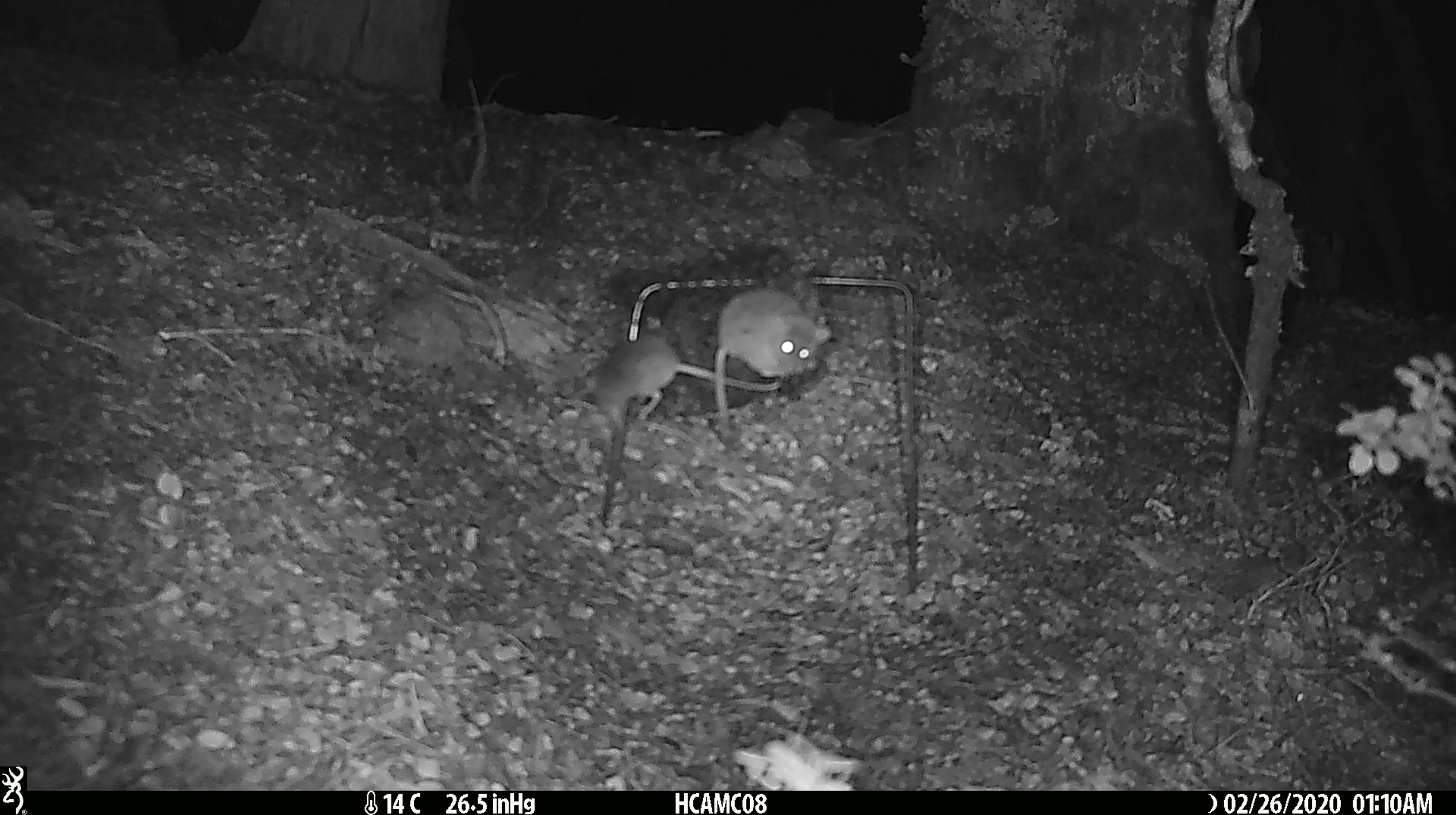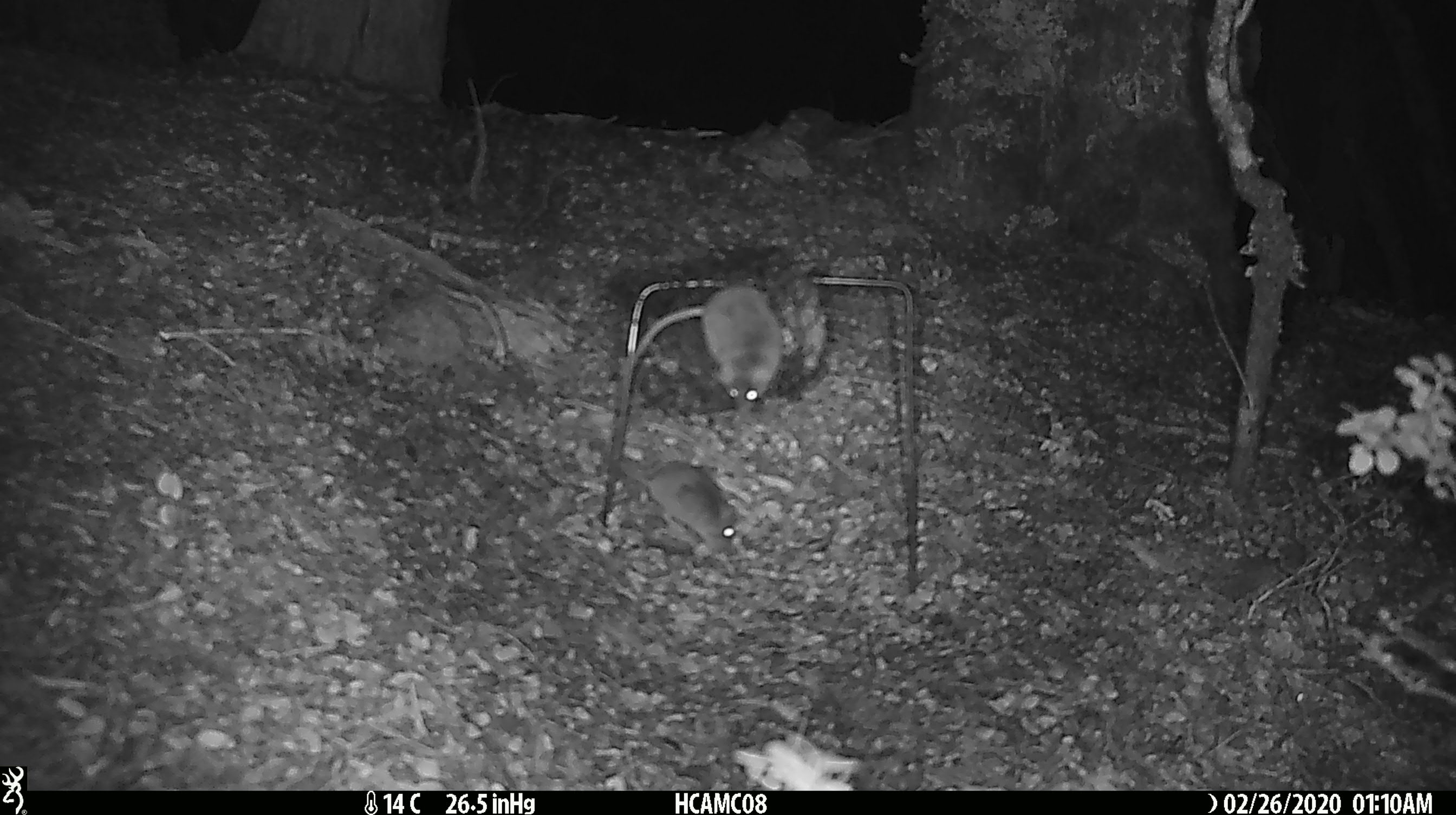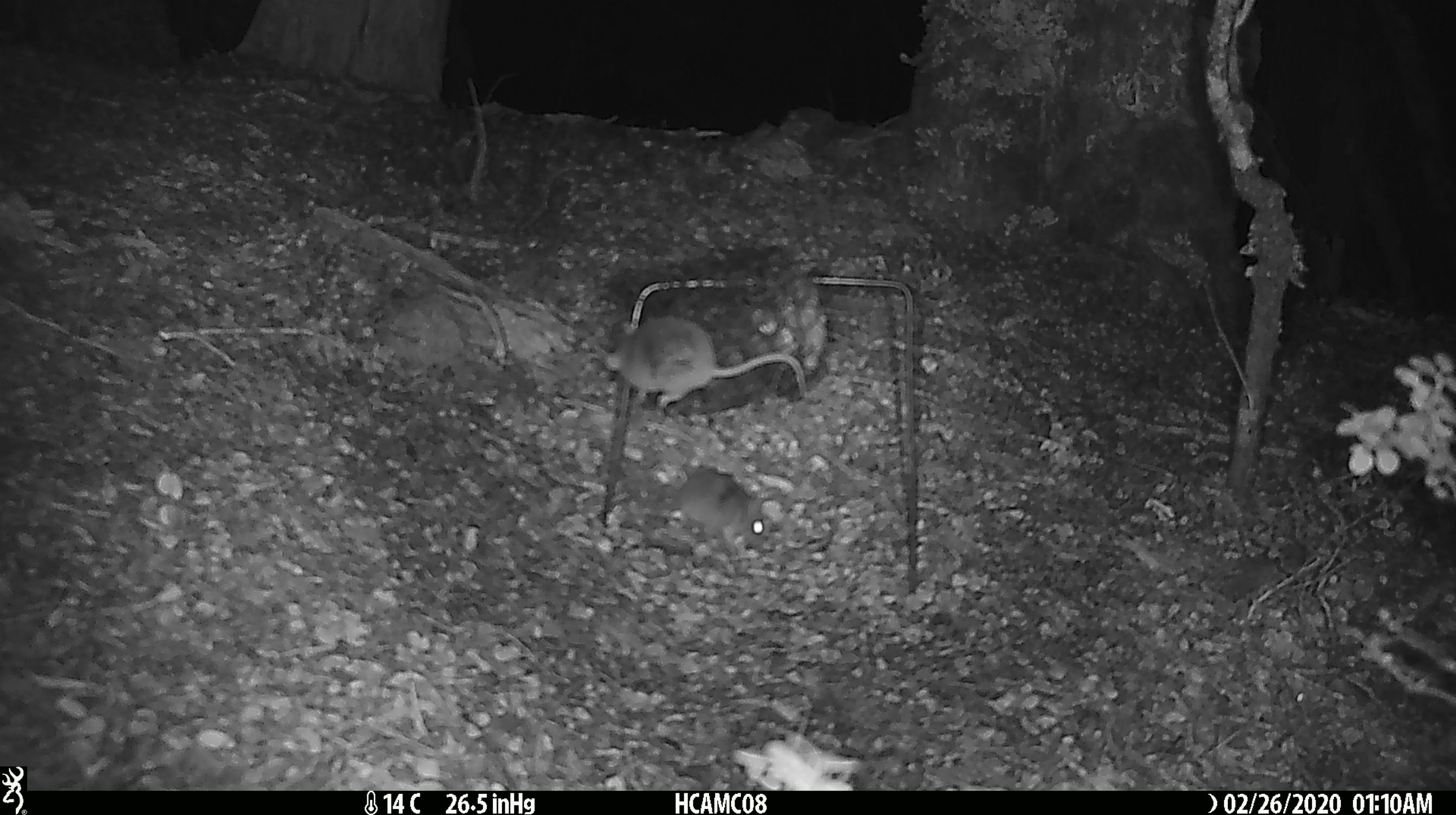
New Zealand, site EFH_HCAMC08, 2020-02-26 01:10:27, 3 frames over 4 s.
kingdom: Animalia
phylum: Chordata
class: Mammalia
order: Rodentia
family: Muridae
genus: Mus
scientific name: Mus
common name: mouse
Mouse (Mus).